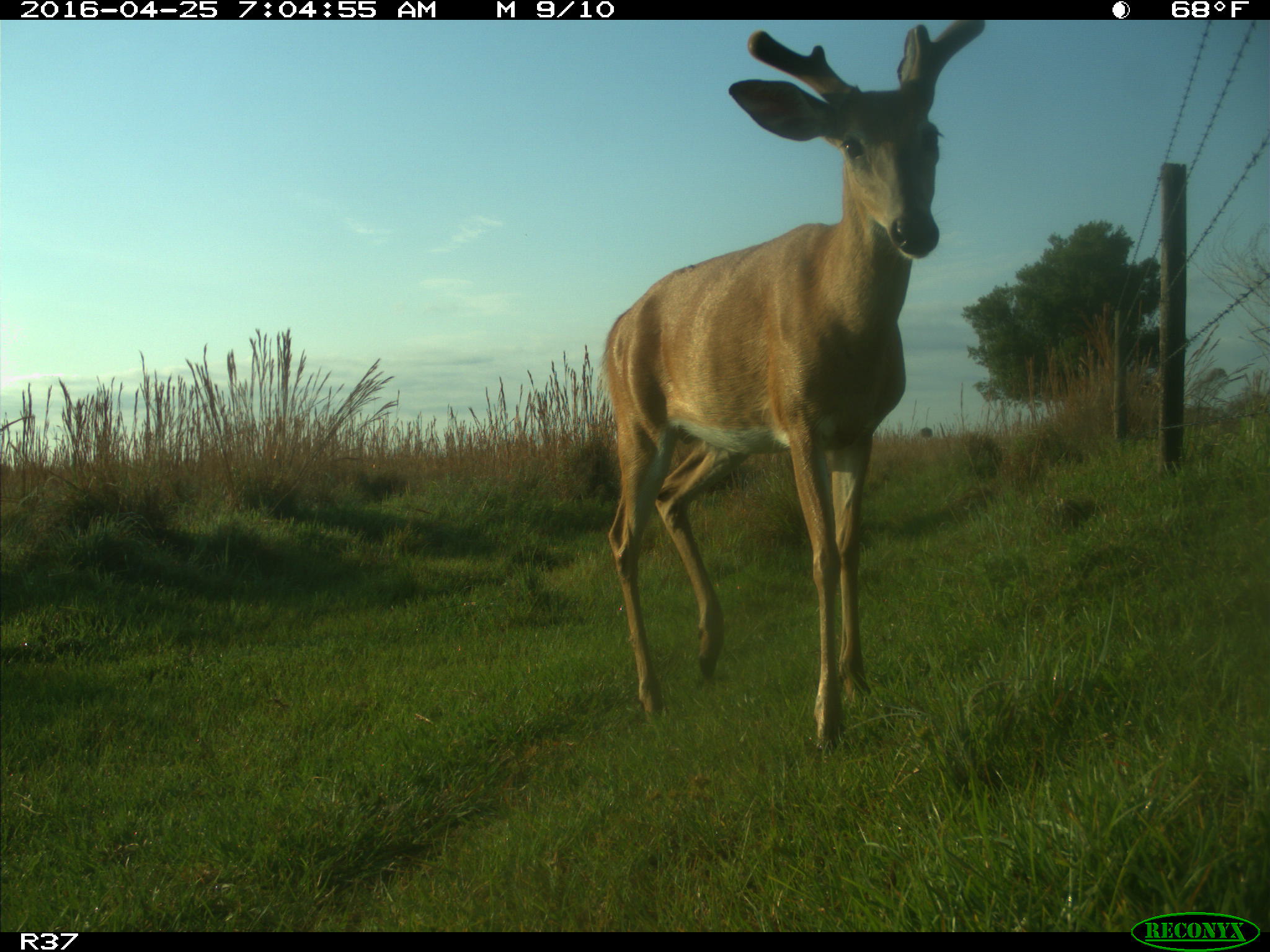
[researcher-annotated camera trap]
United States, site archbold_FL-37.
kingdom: Animalia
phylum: Chordata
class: Mammalia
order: Artiodactyla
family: Cervidae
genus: Odocoileus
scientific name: Odocoileus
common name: deer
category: unidentified deer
Unidentified deer (deer) (Odocoileus).